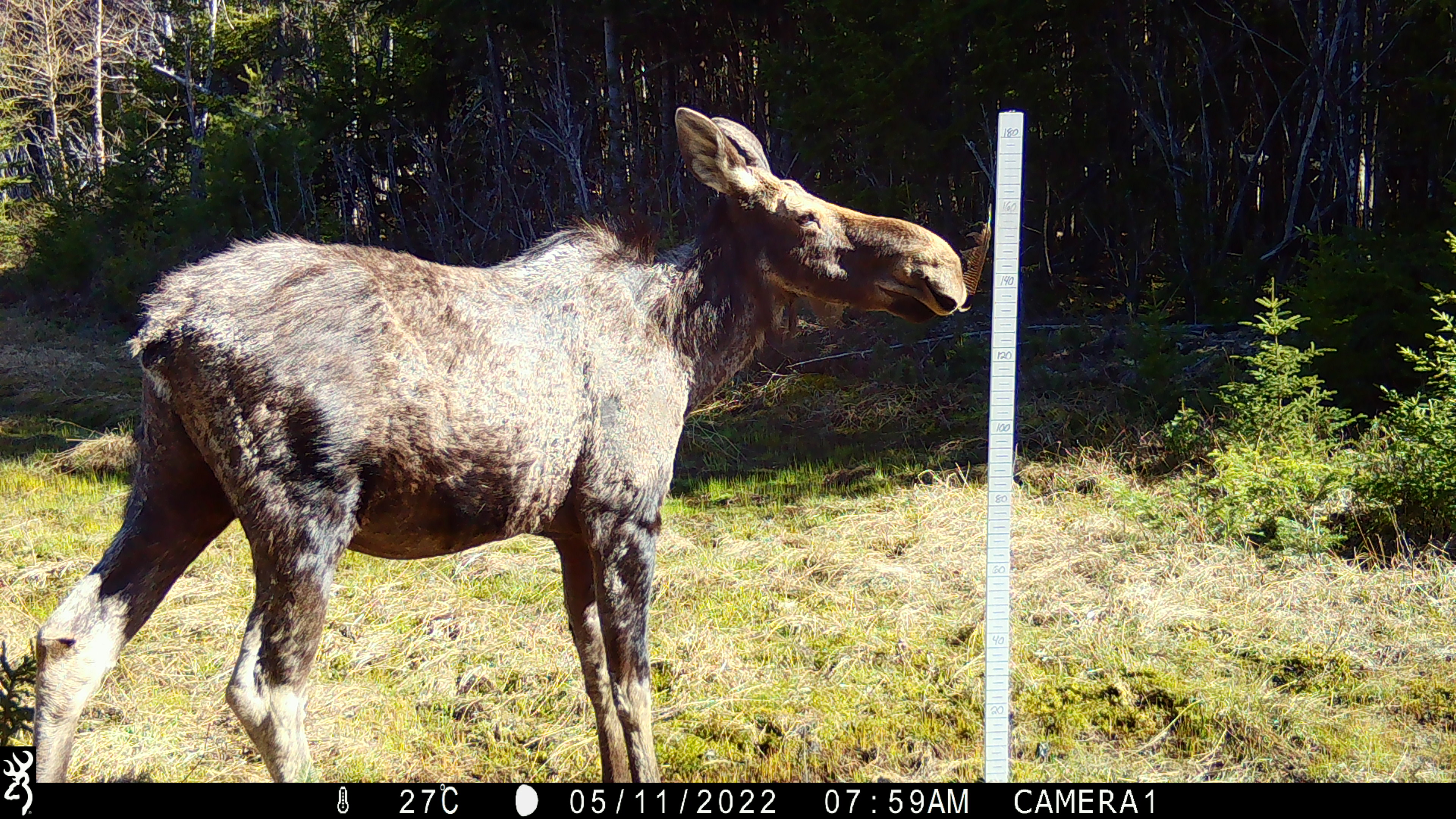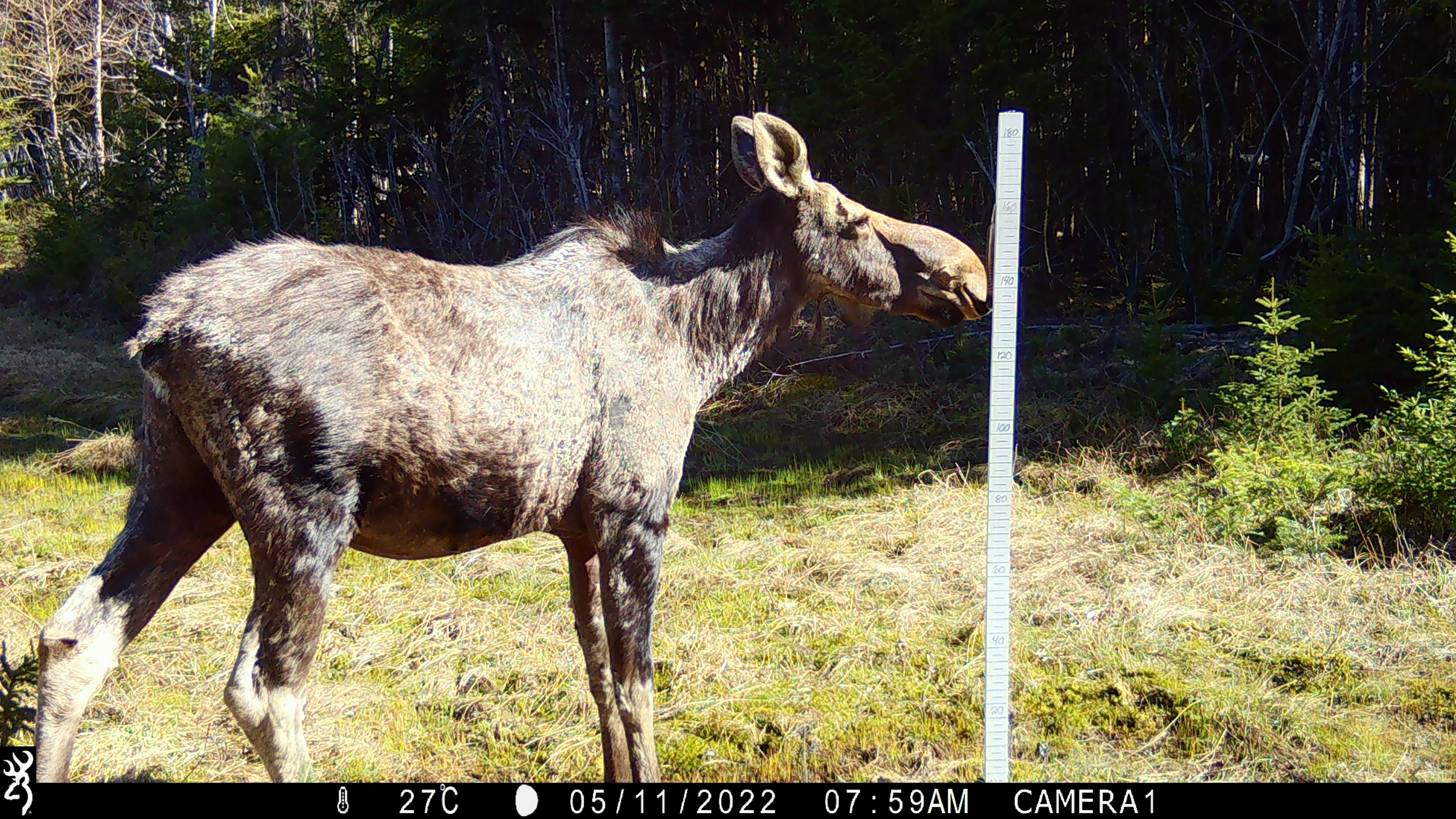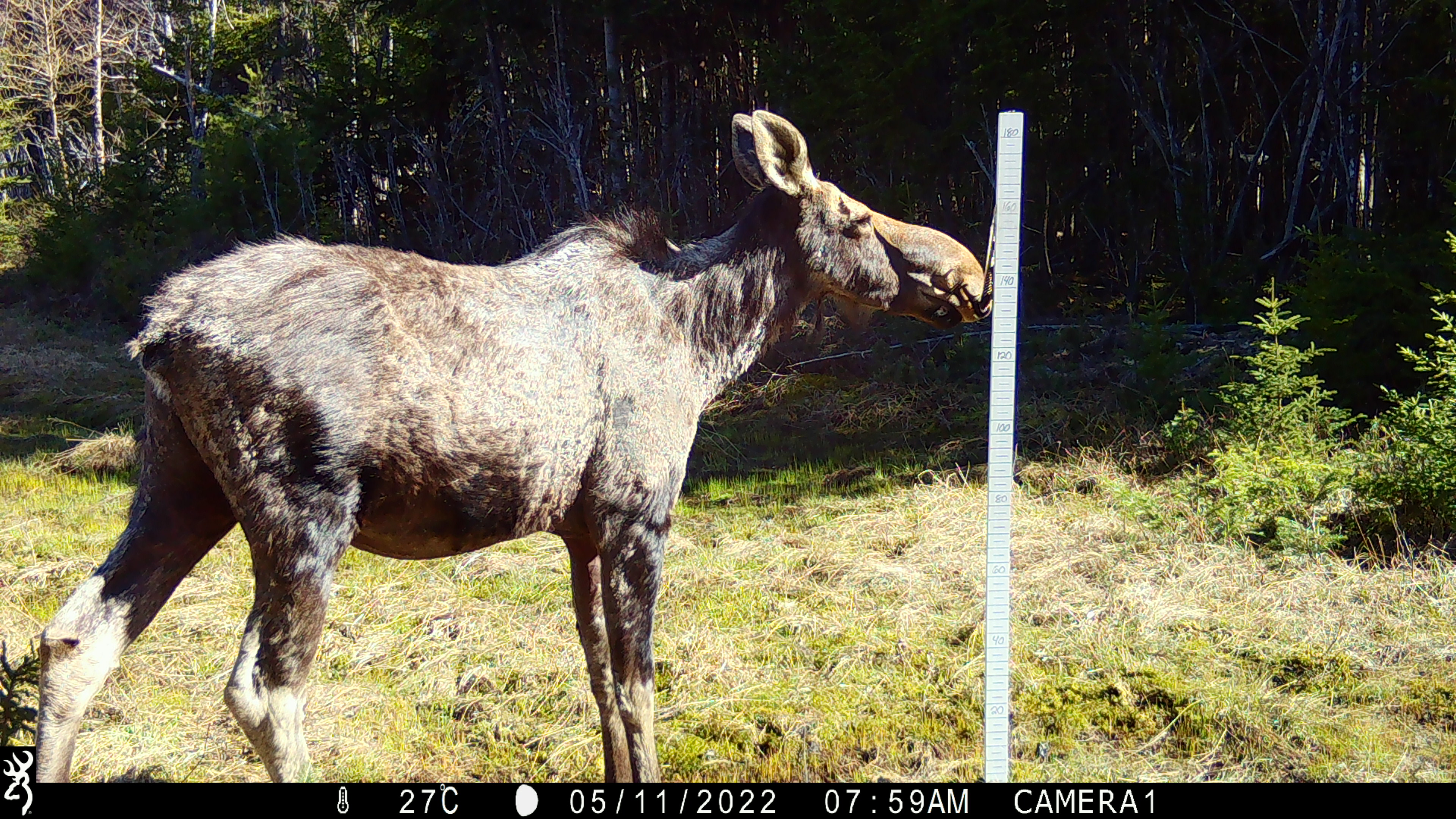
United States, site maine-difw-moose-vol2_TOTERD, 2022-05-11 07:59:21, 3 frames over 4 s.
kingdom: Animalia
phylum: Chordata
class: Mammalia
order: Artiodactyla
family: Cervidae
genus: Alces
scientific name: Alces alces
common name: moose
Moose (Alces alces).